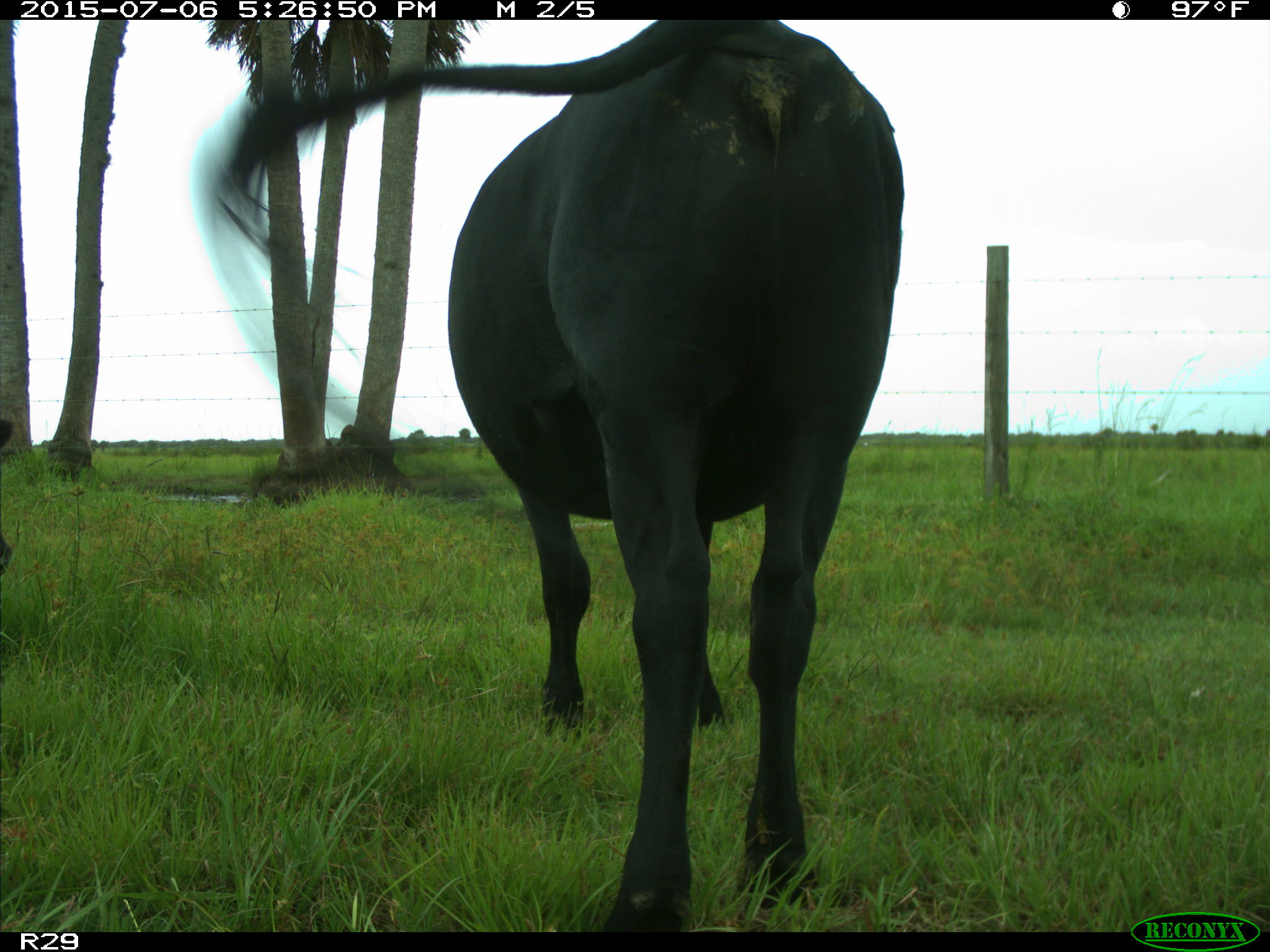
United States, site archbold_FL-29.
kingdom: Animalia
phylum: Chordata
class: Mammalia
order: Artiodactyla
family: Bovidae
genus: Bos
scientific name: Bos taurus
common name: domestic cow